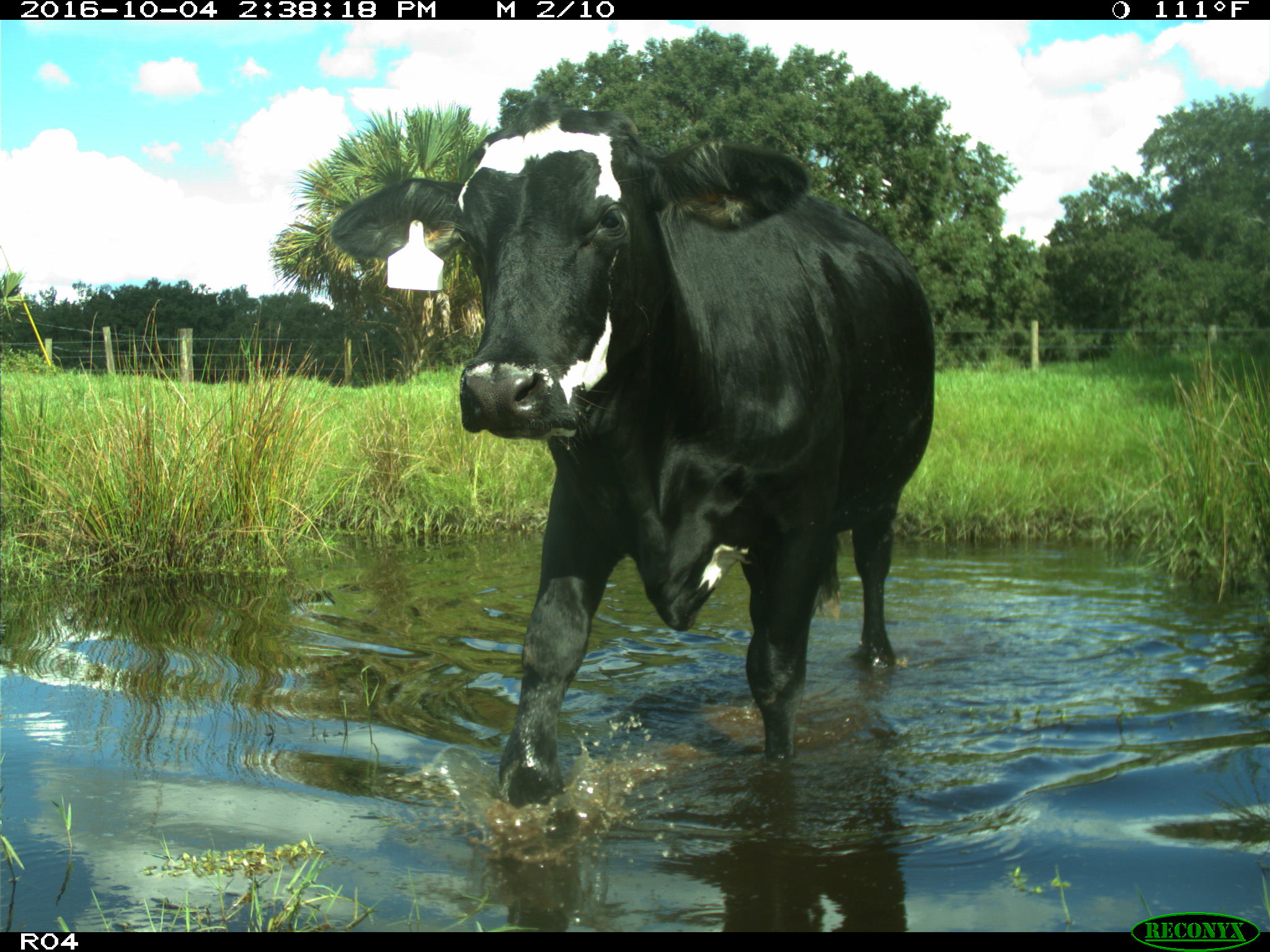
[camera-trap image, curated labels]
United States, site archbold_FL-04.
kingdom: Animalia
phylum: Chordata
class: Mammalia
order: Artiodactyla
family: Bovidae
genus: Bos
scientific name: Bos taurus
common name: domestic cow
Bos taurus (domestic cow).